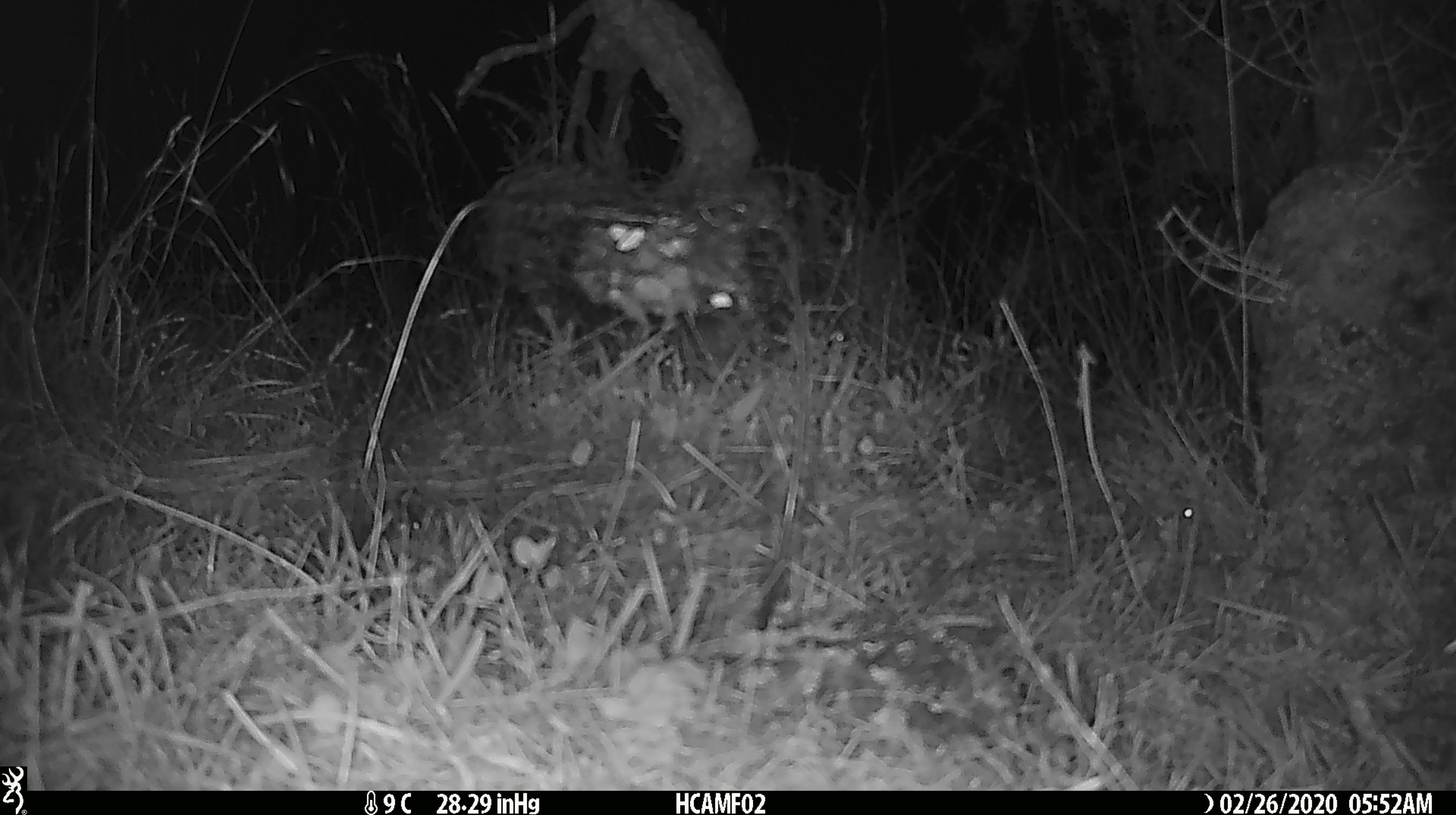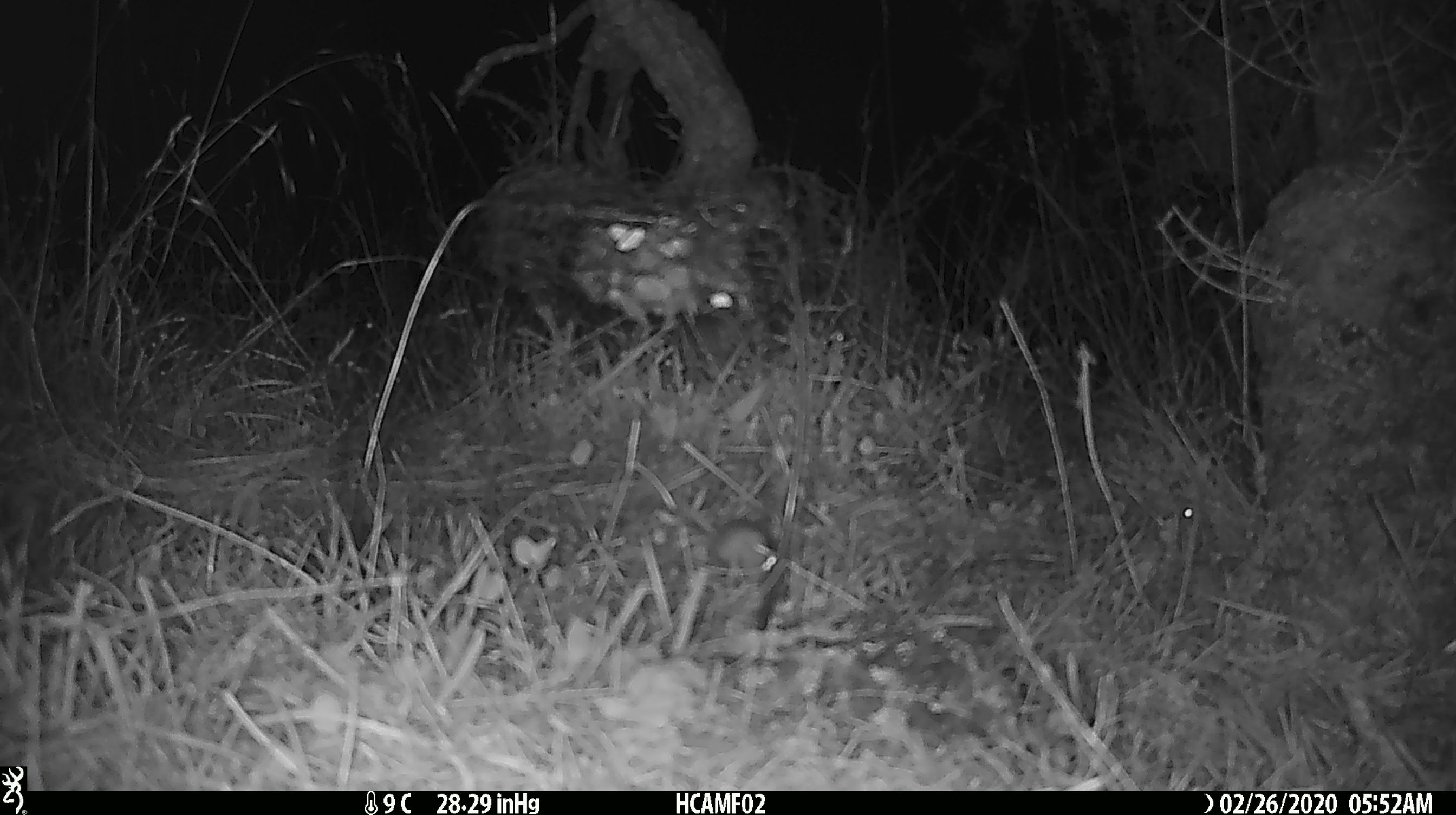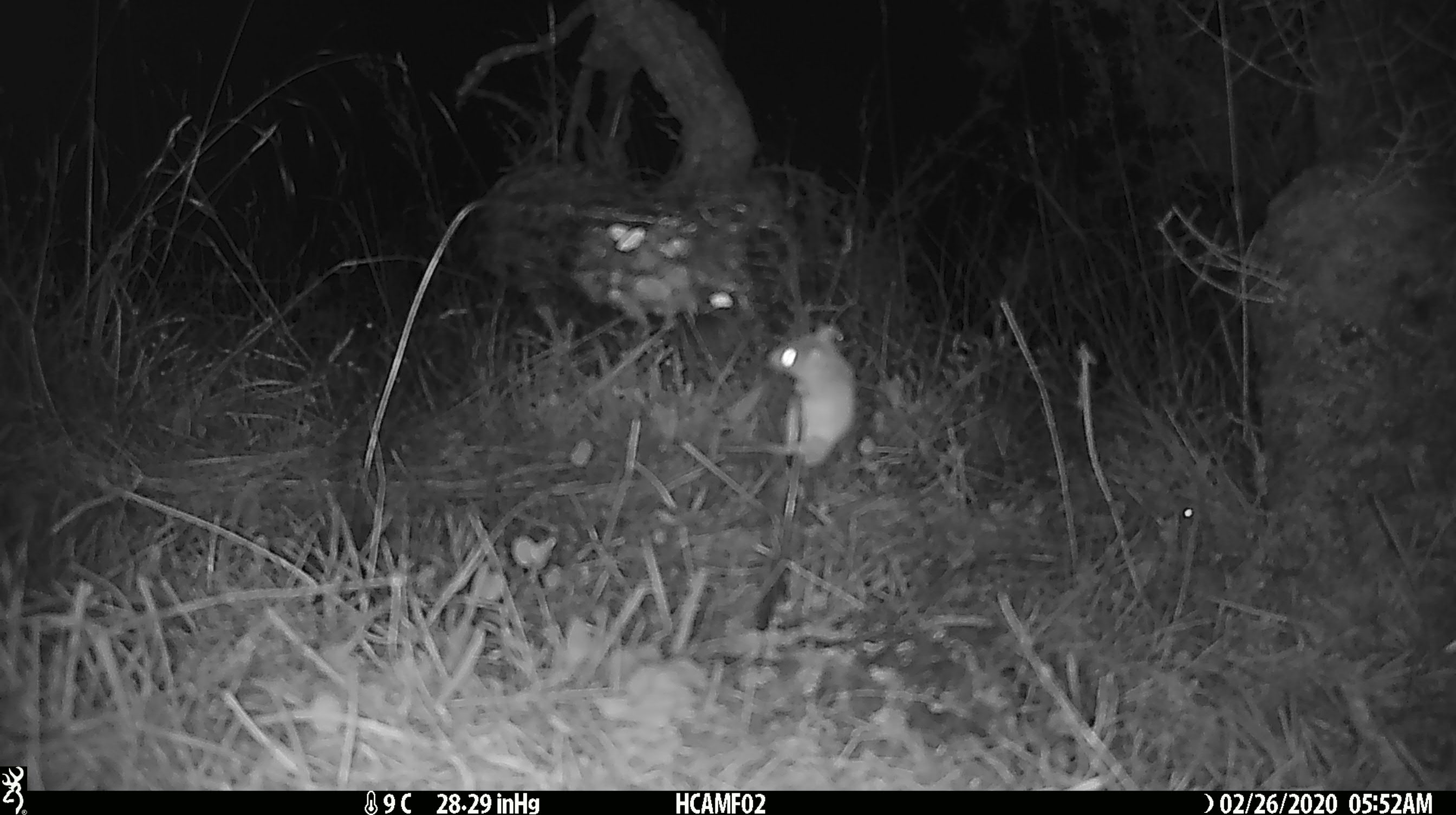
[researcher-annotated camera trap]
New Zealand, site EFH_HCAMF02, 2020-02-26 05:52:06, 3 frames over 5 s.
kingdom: Animalia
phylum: Chordata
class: Mammalia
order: Rodentia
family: Muridae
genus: Mus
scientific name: Mus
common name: mouse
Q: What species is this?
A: Mouse (Mus).